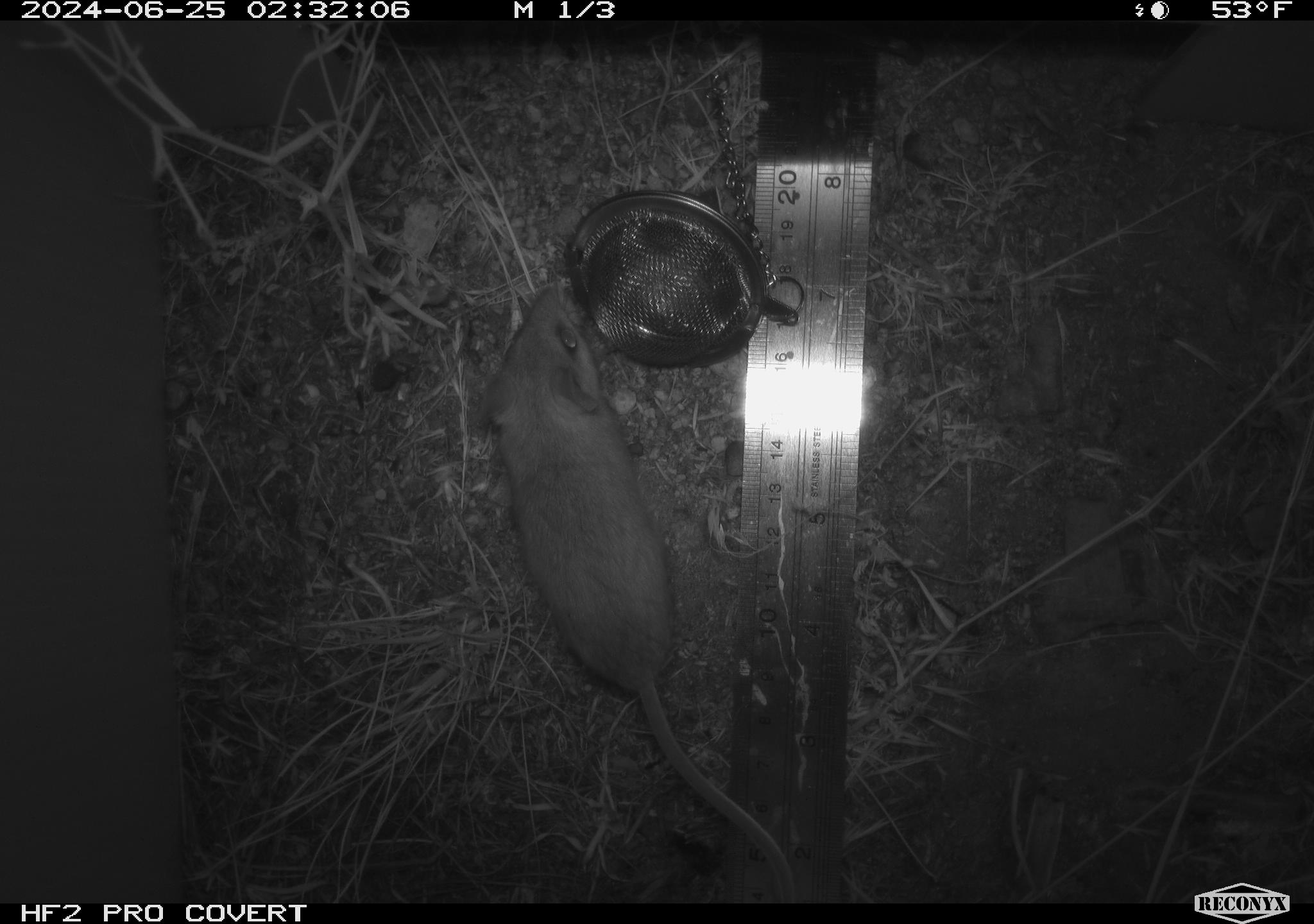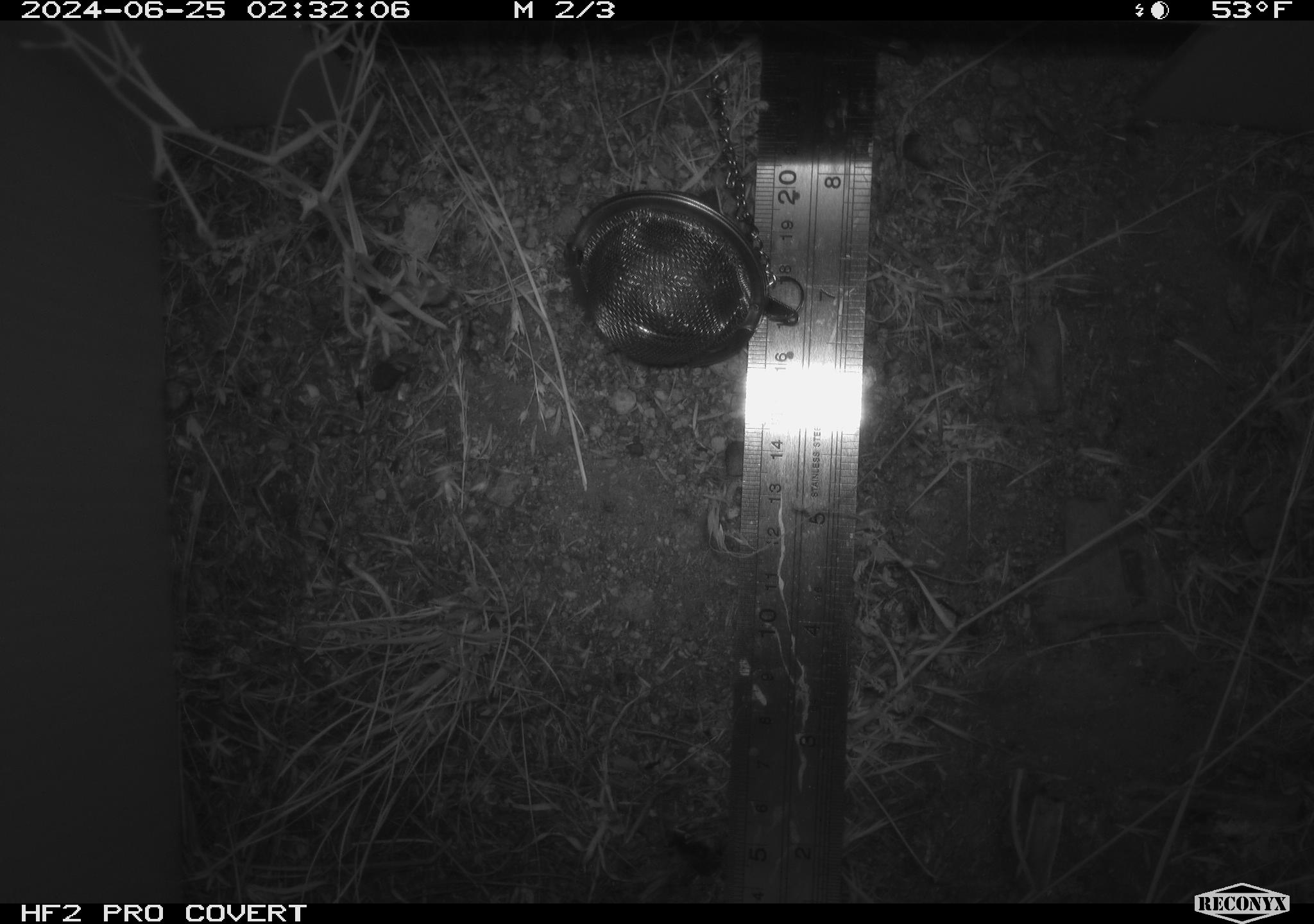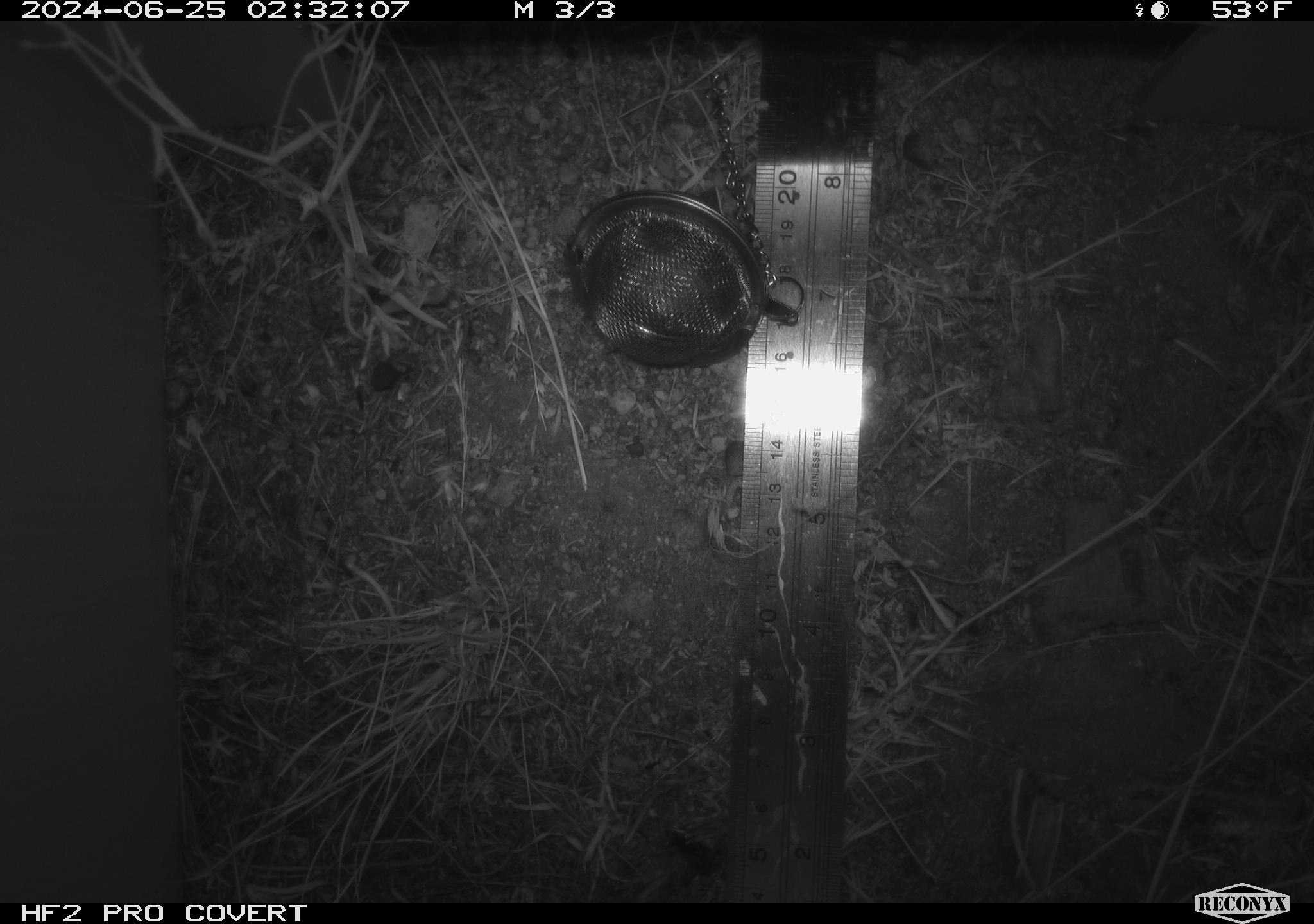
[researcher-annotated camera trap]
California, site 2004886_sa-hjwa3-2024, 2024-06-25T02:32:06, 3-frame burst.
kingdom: Animalia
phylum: Chordata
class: Mammalia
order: Rodentia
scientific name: Rodentia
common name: rodent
Rodent (Rodentia).